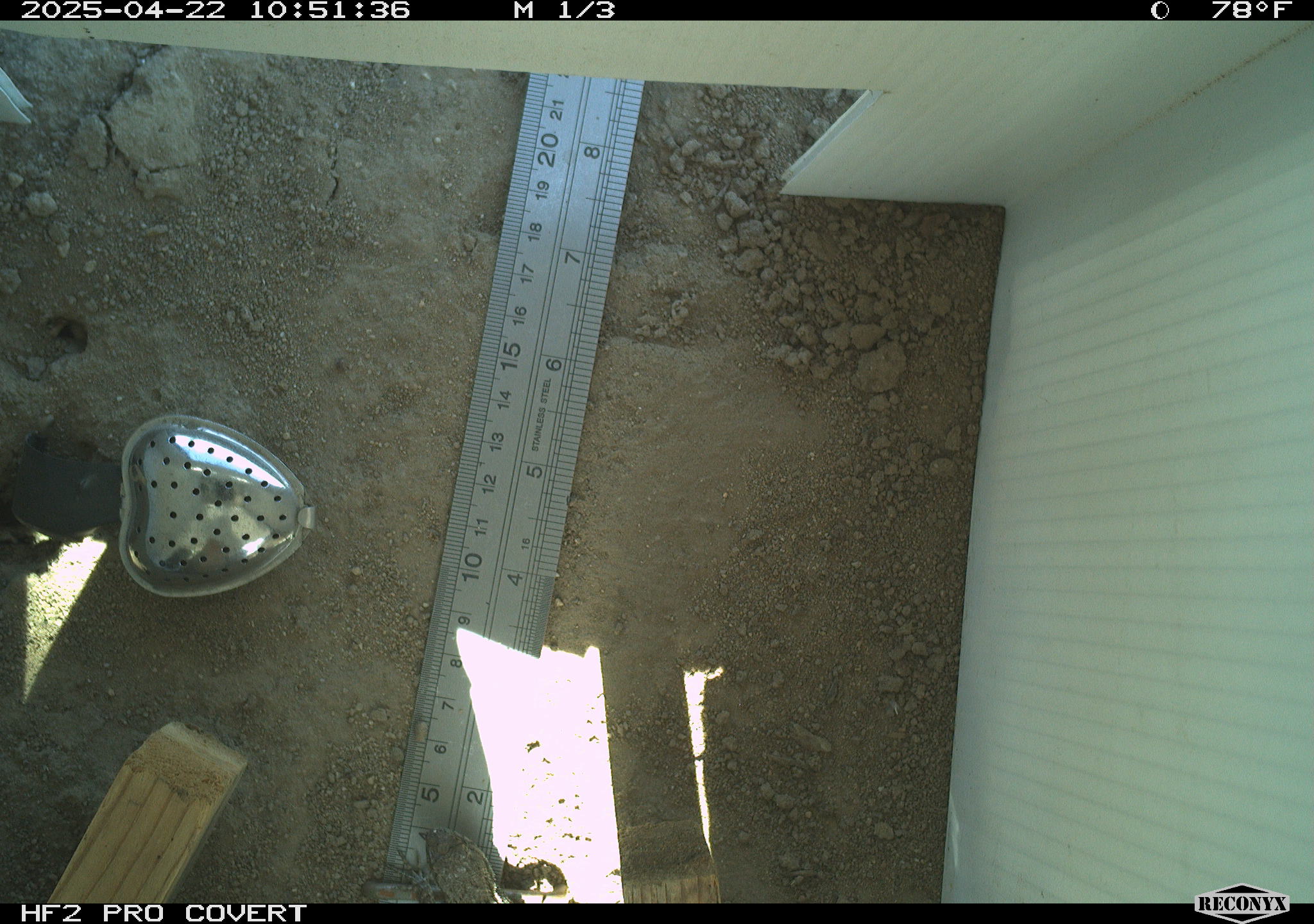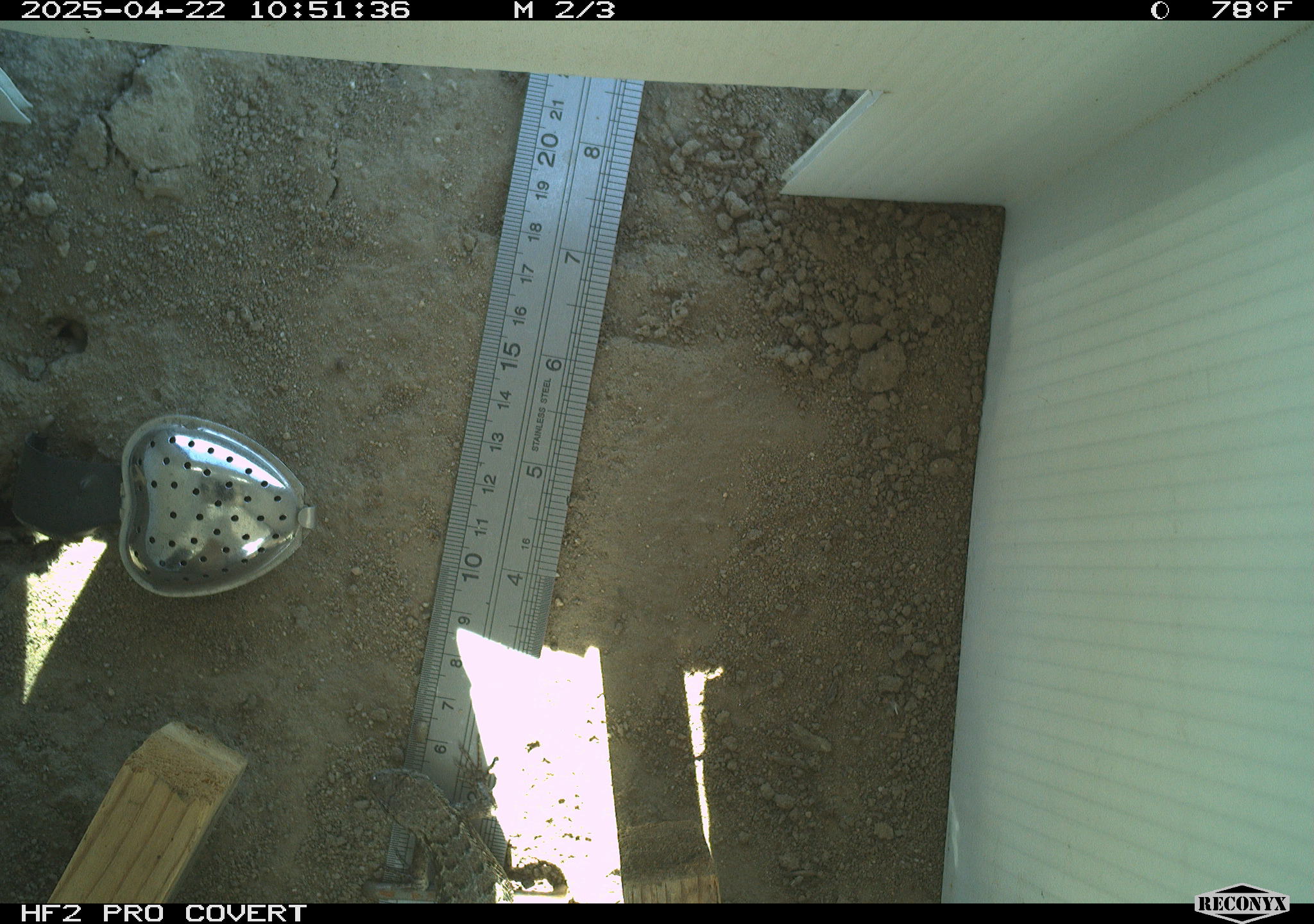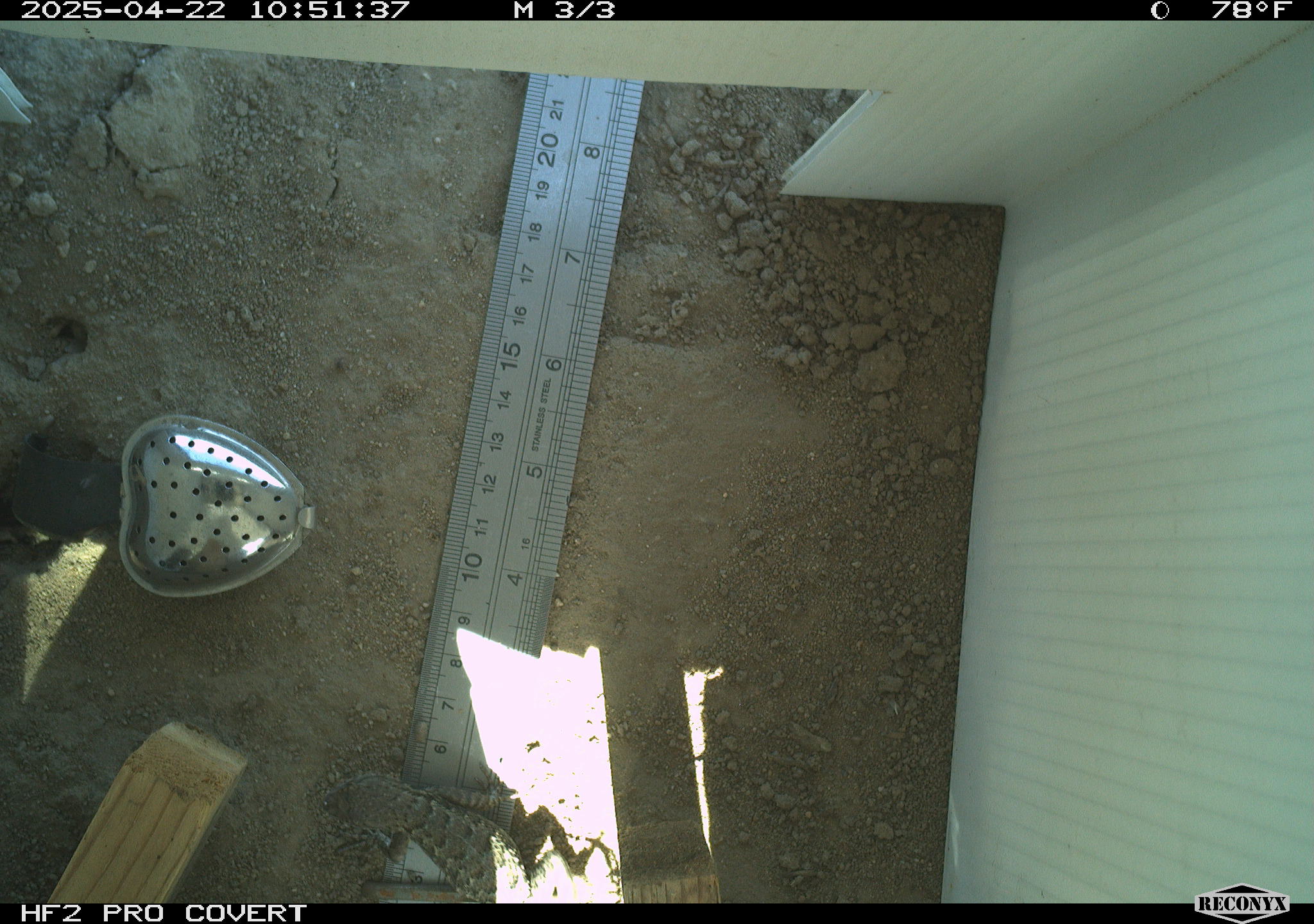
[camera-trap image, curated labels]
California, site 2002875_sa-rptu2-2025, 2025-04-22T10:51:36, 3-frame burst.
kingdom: Animalia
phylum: Chordata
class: Reptilia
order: Squamata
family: Phrynosomatidae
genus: Sceloporus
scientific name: Sceloporus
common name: spiny lizards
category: sceloporus species